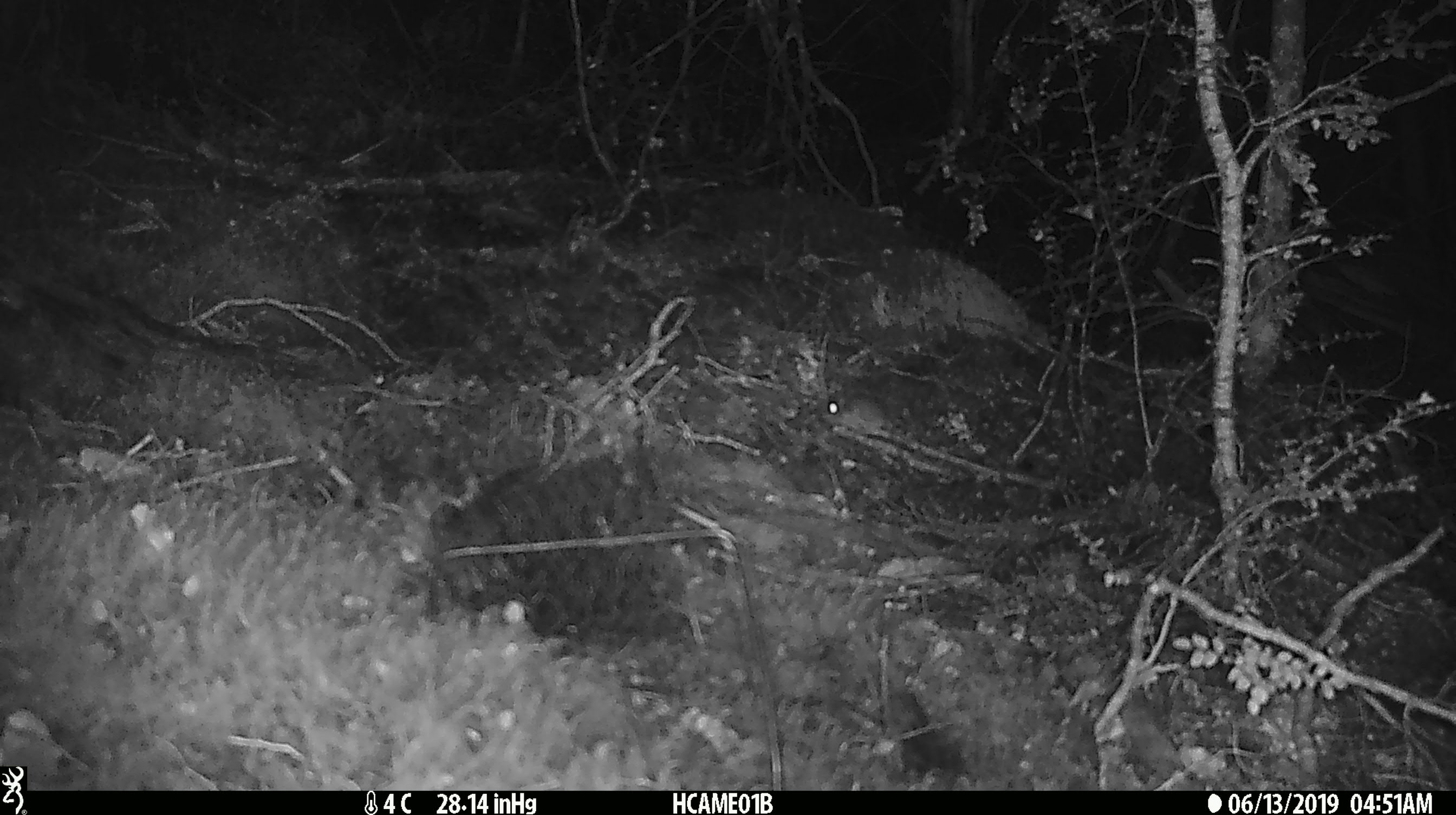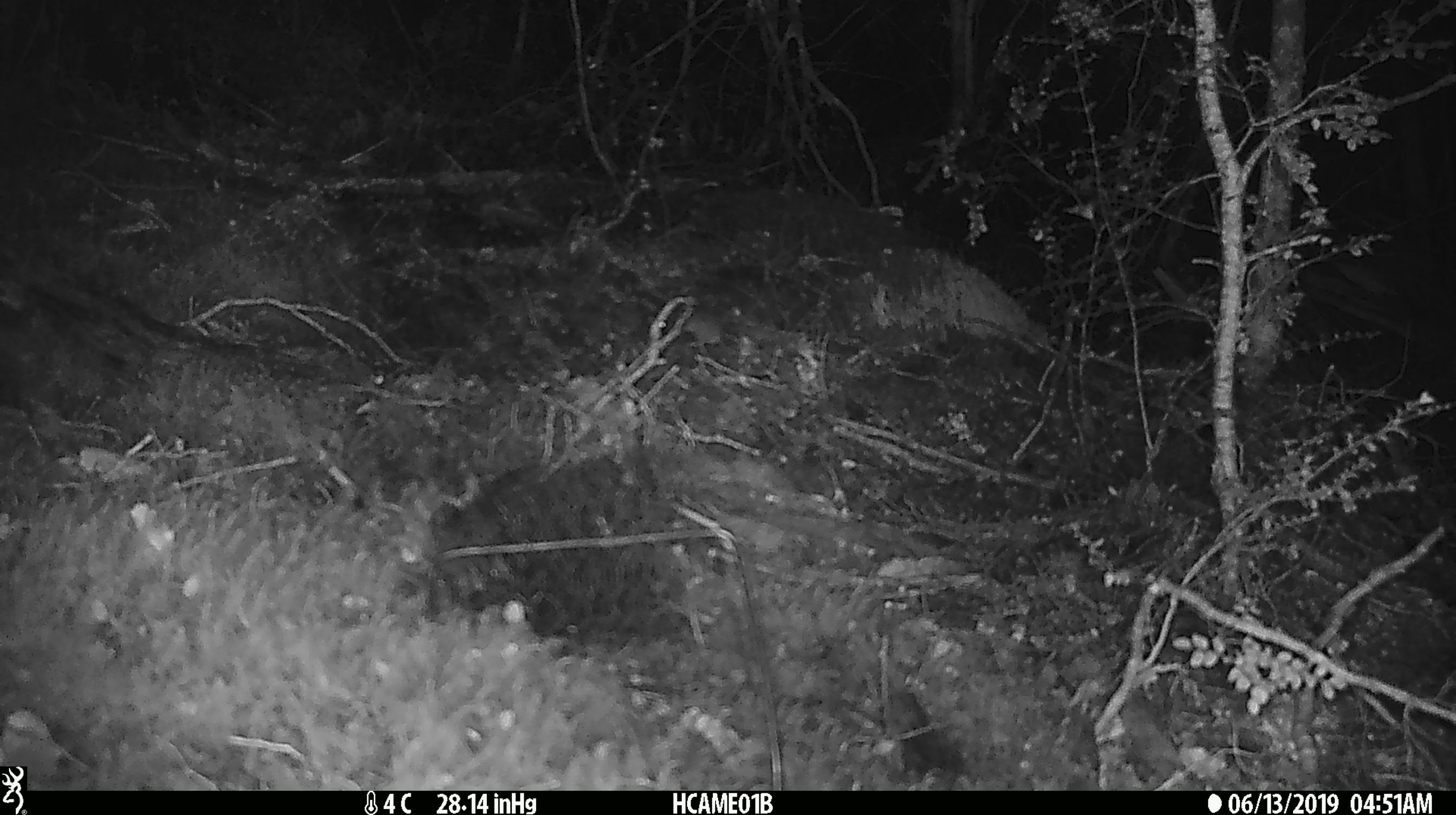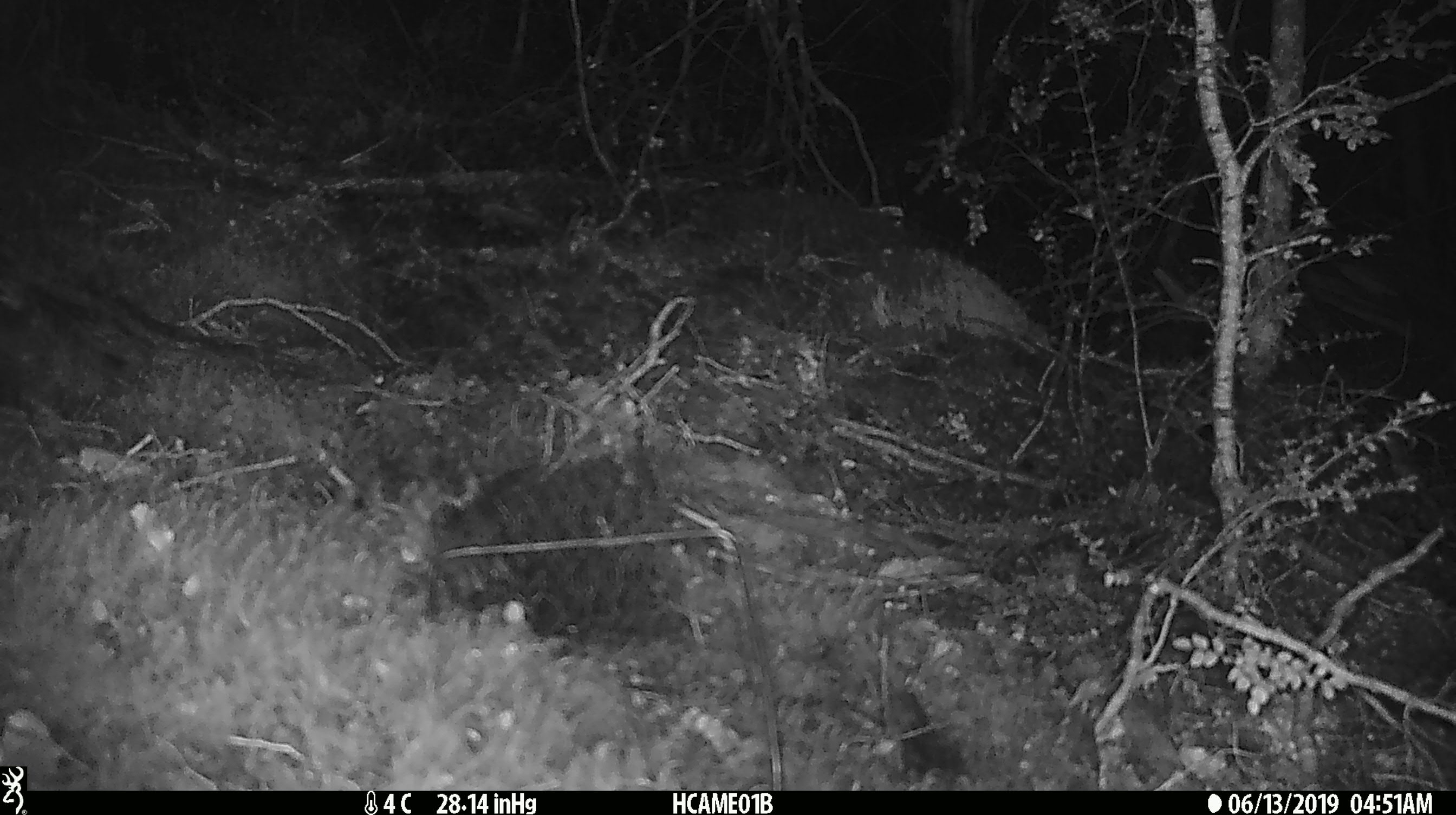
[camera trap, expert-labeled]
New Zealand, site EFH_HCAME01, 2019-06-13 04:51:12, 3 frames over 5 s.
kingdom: Animalia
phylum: Chordata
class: Mammalia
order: Rodentia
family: Muridae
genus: Mus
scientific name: Mus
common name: mouse